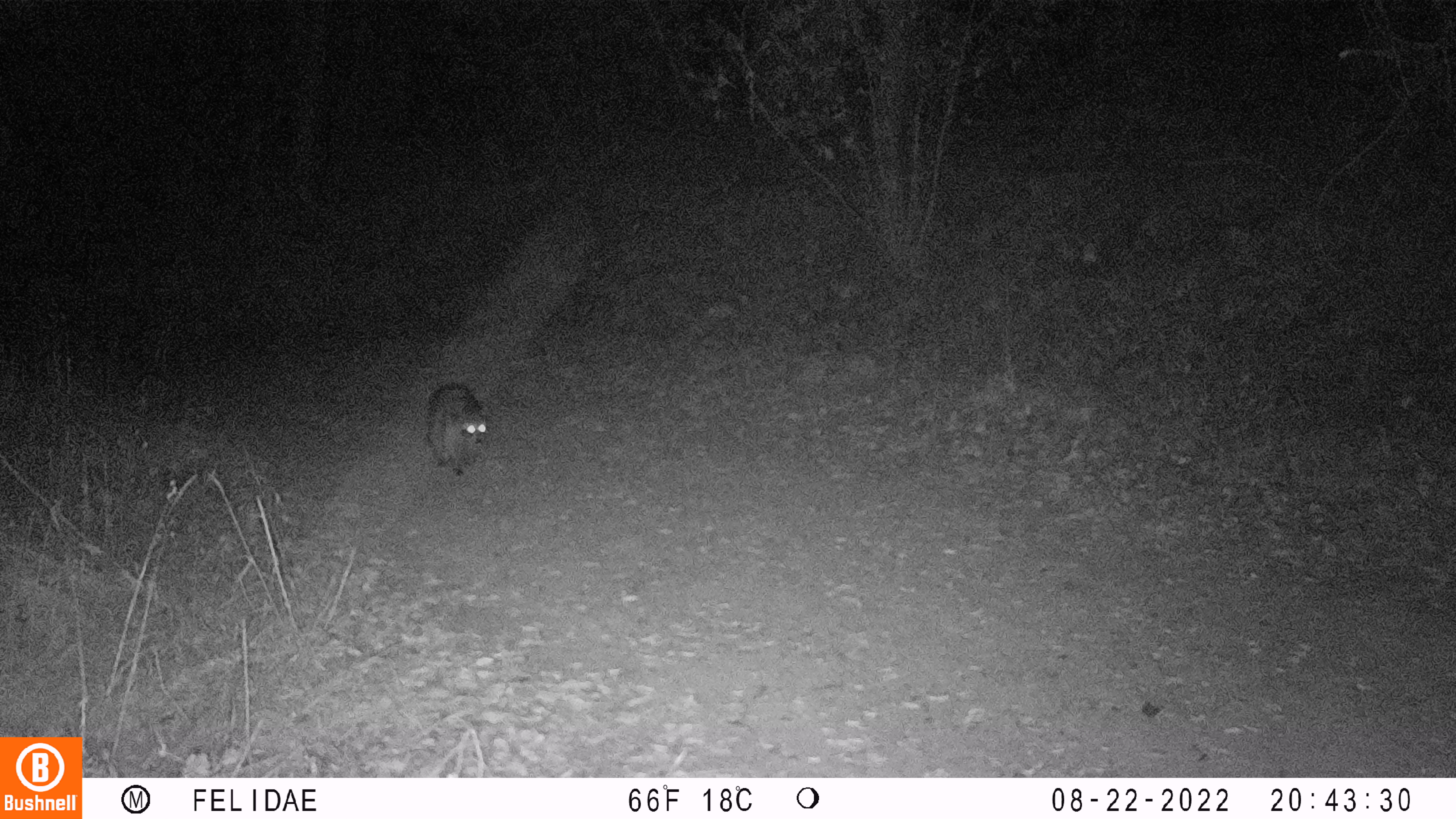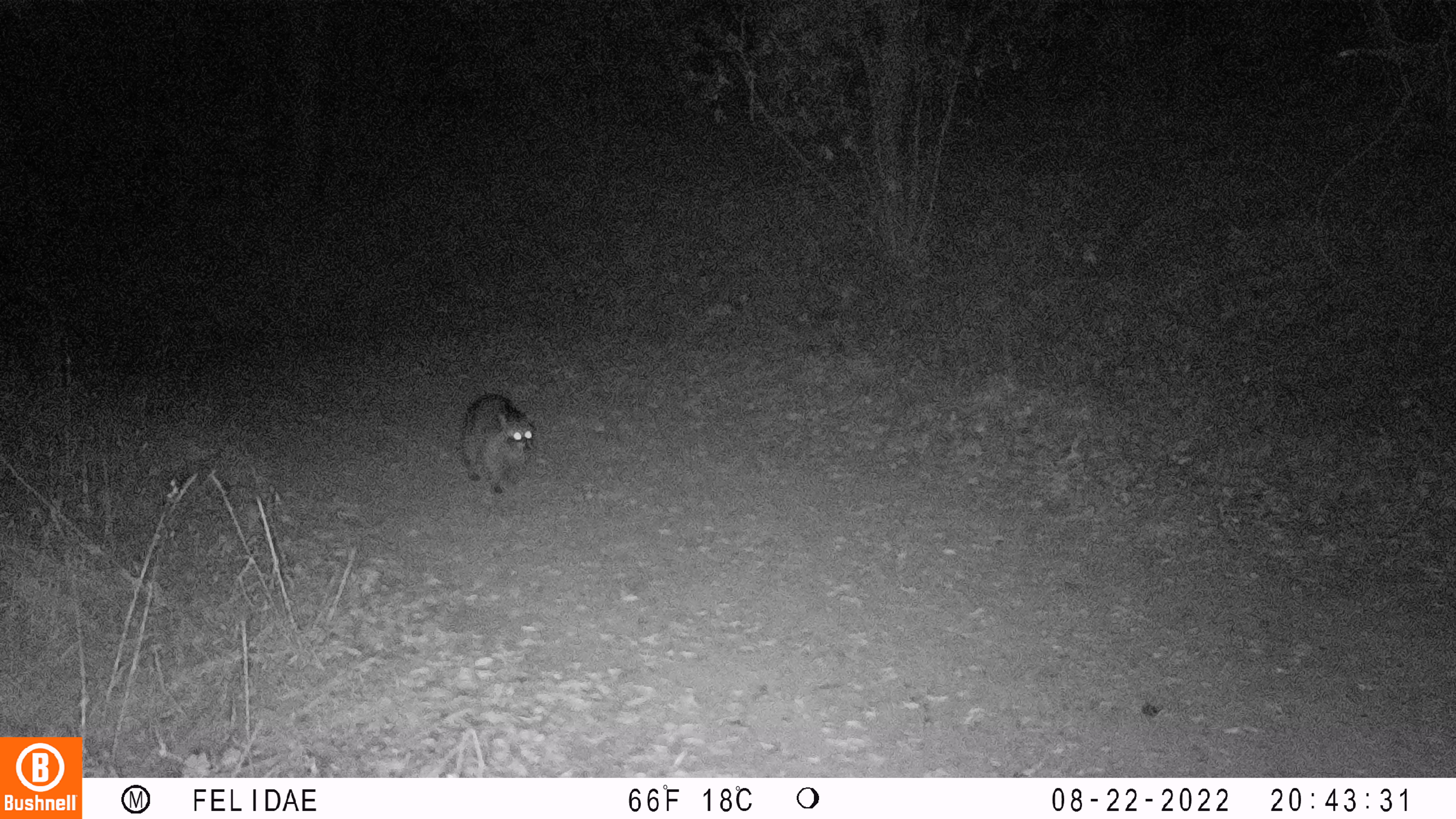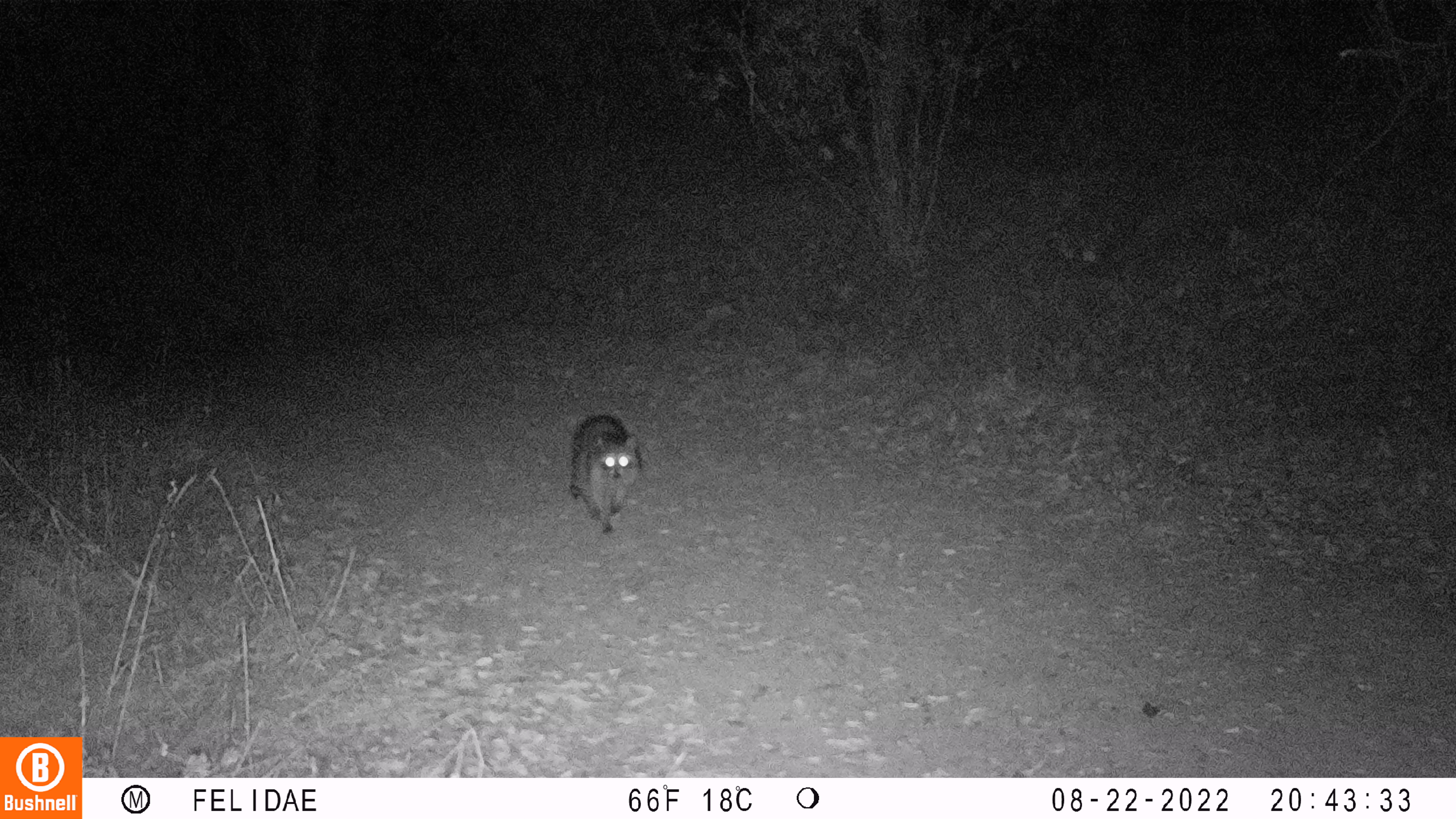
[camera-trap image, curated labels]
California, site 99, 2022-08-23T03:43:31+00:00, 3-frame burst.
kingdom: Animalia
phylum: Chordata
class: Mammalia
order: Carnivora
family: Procyonidae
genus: Procyon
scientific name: Procyon lotor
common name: raccoon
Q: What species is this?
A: Raccoon (Procyon lotor).